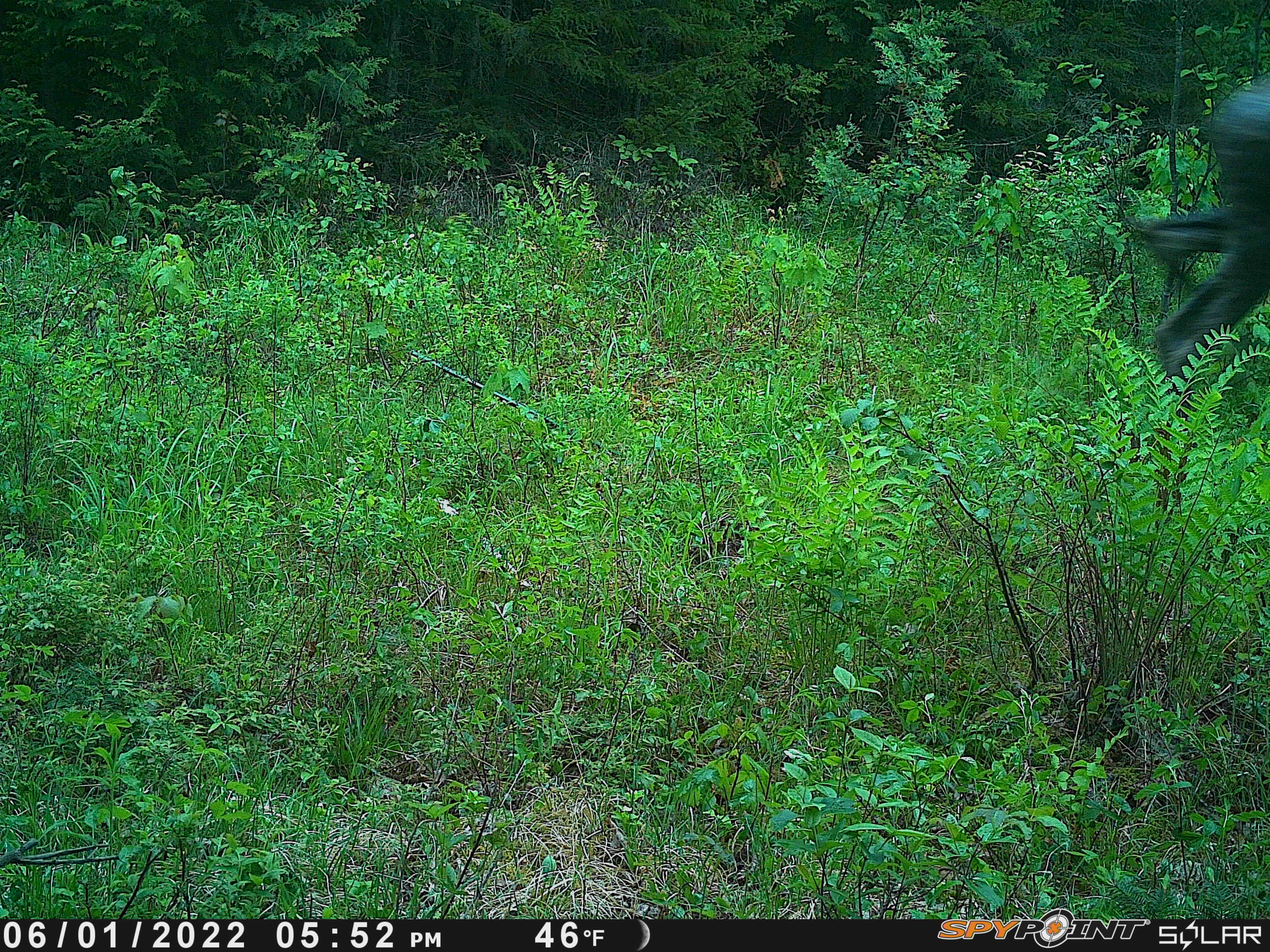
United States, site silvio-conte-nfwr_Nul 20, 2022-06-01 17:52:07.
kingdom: Animalia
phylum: Chordata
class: Mammalia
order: Artiodactyla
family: Cervidae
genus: Alces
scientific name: Alces alces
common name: moose